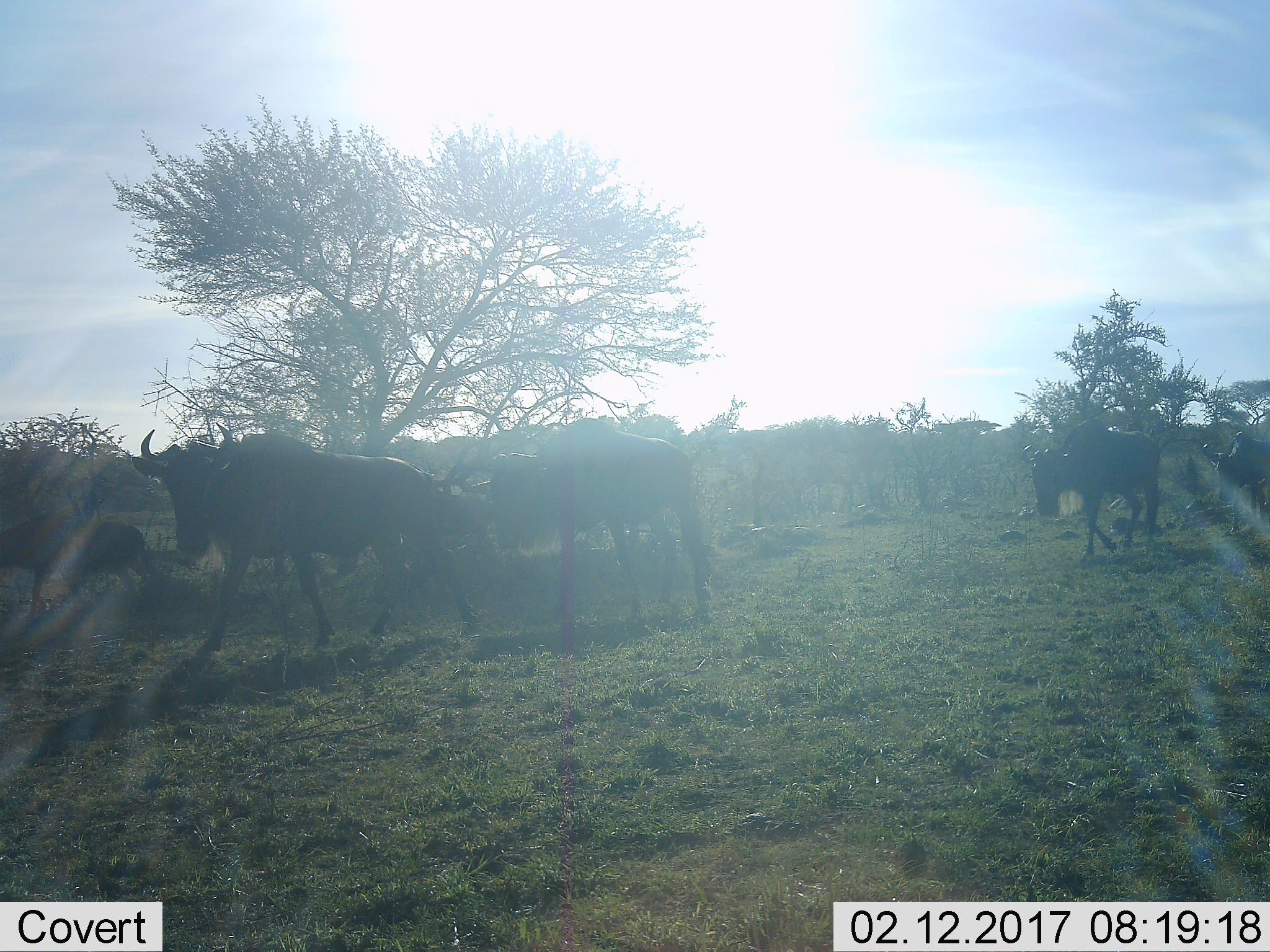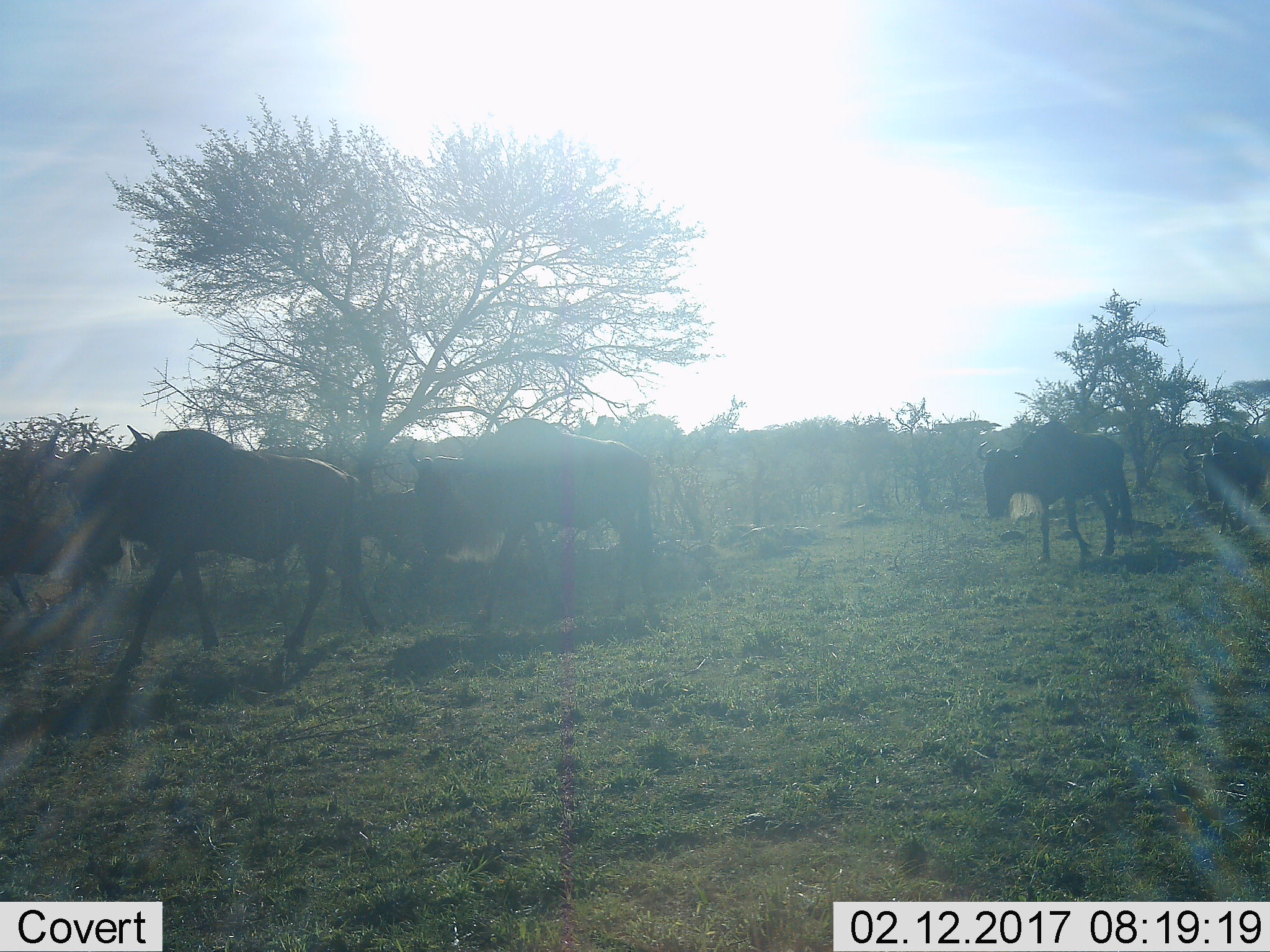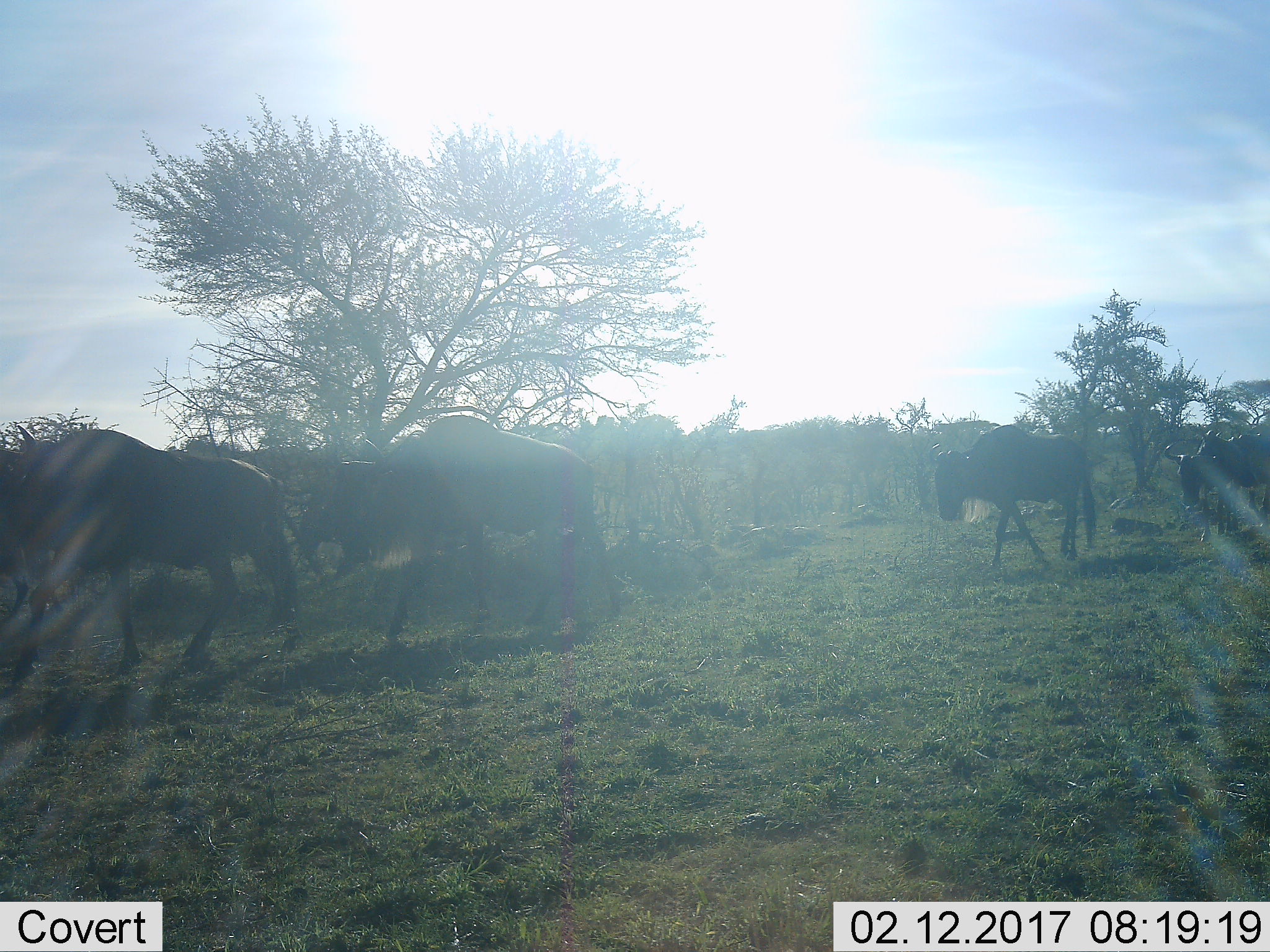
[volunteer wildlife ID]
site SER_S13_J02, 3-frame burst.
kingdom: Animalia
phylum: Chordata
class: Mammalia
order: Artiodactyla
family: Bovidae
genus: Connochaetes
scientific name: Connochaetes taurinus taurinus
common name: blue wildebeest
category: wildebeestblue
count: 5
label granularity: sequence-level